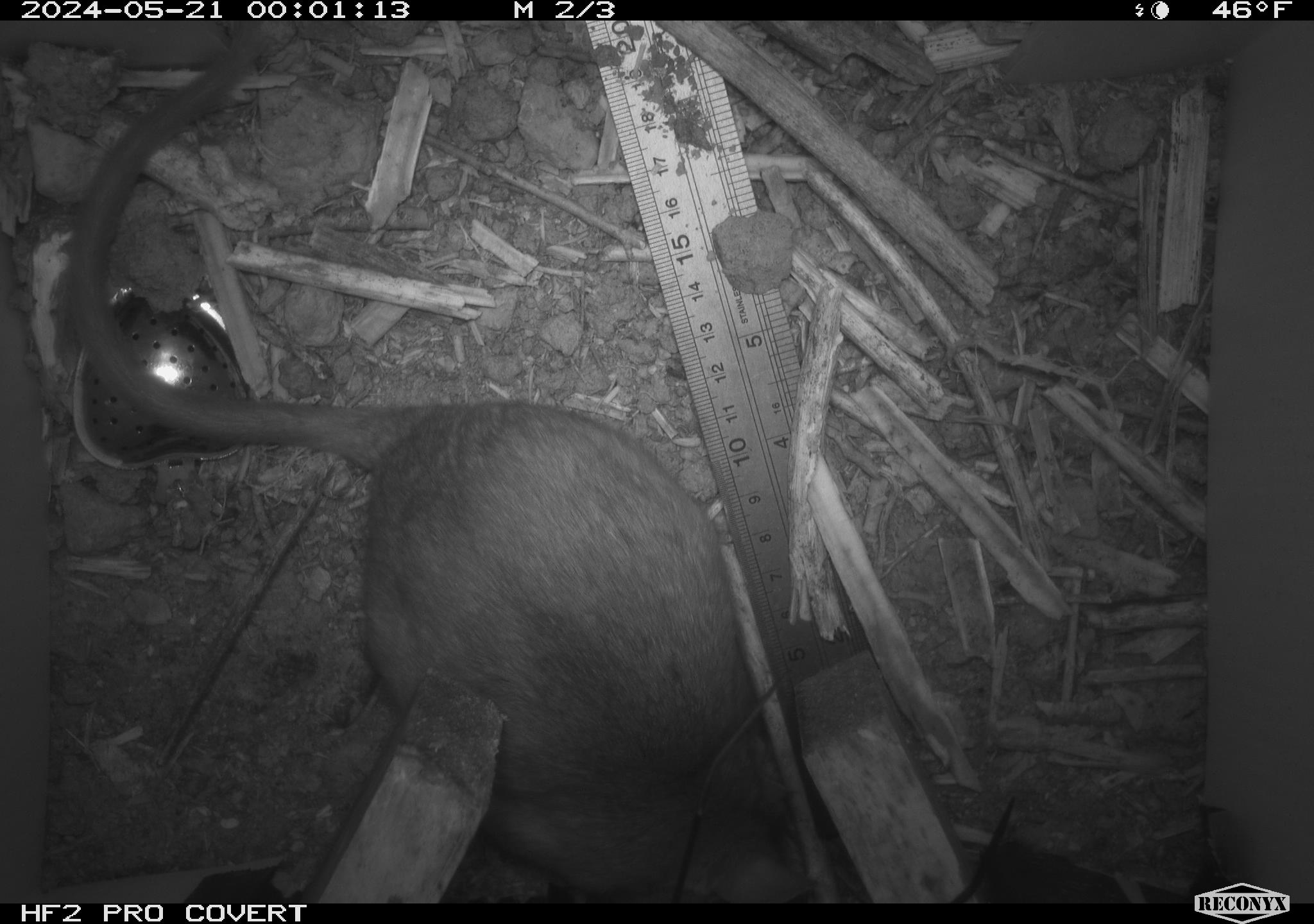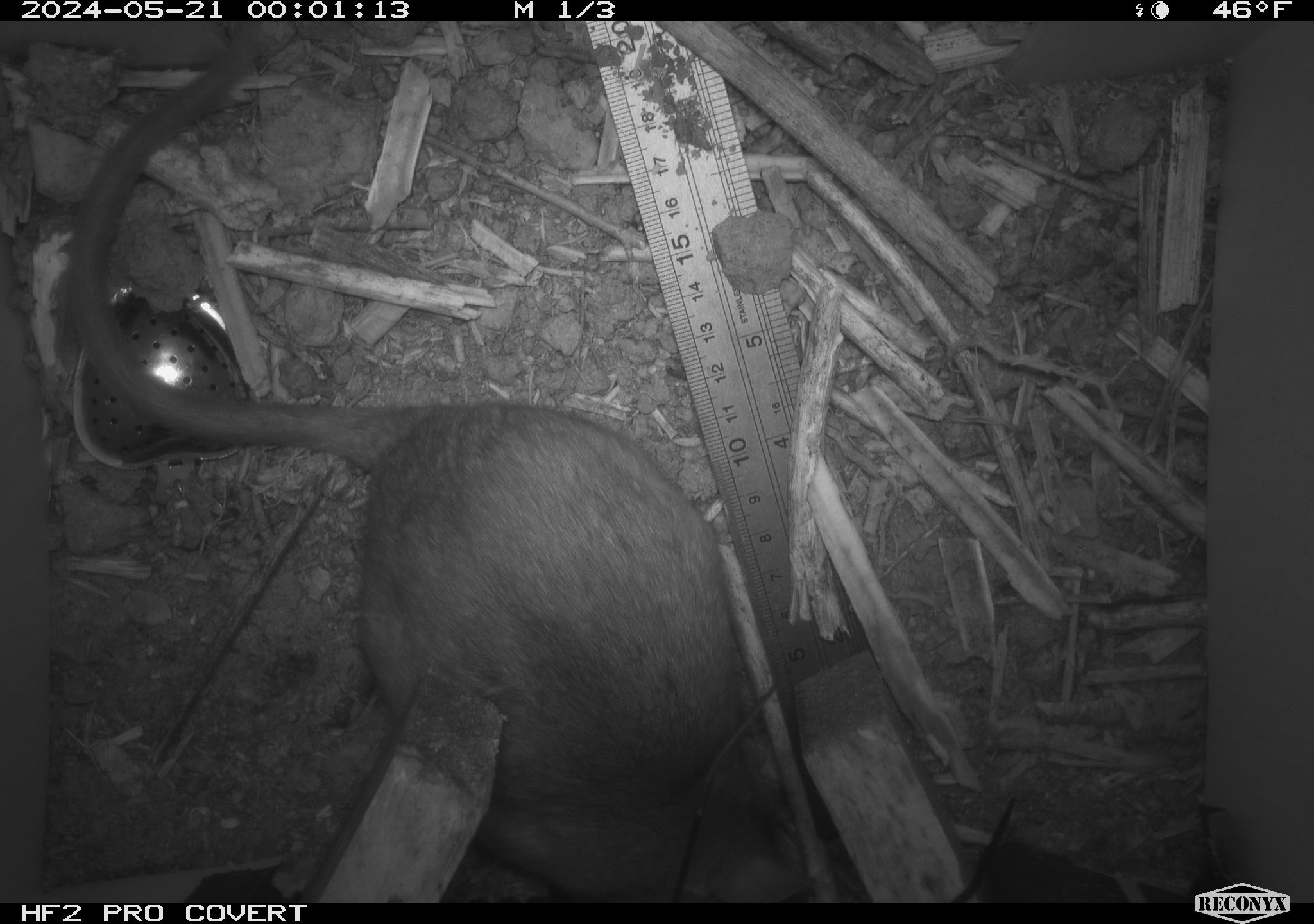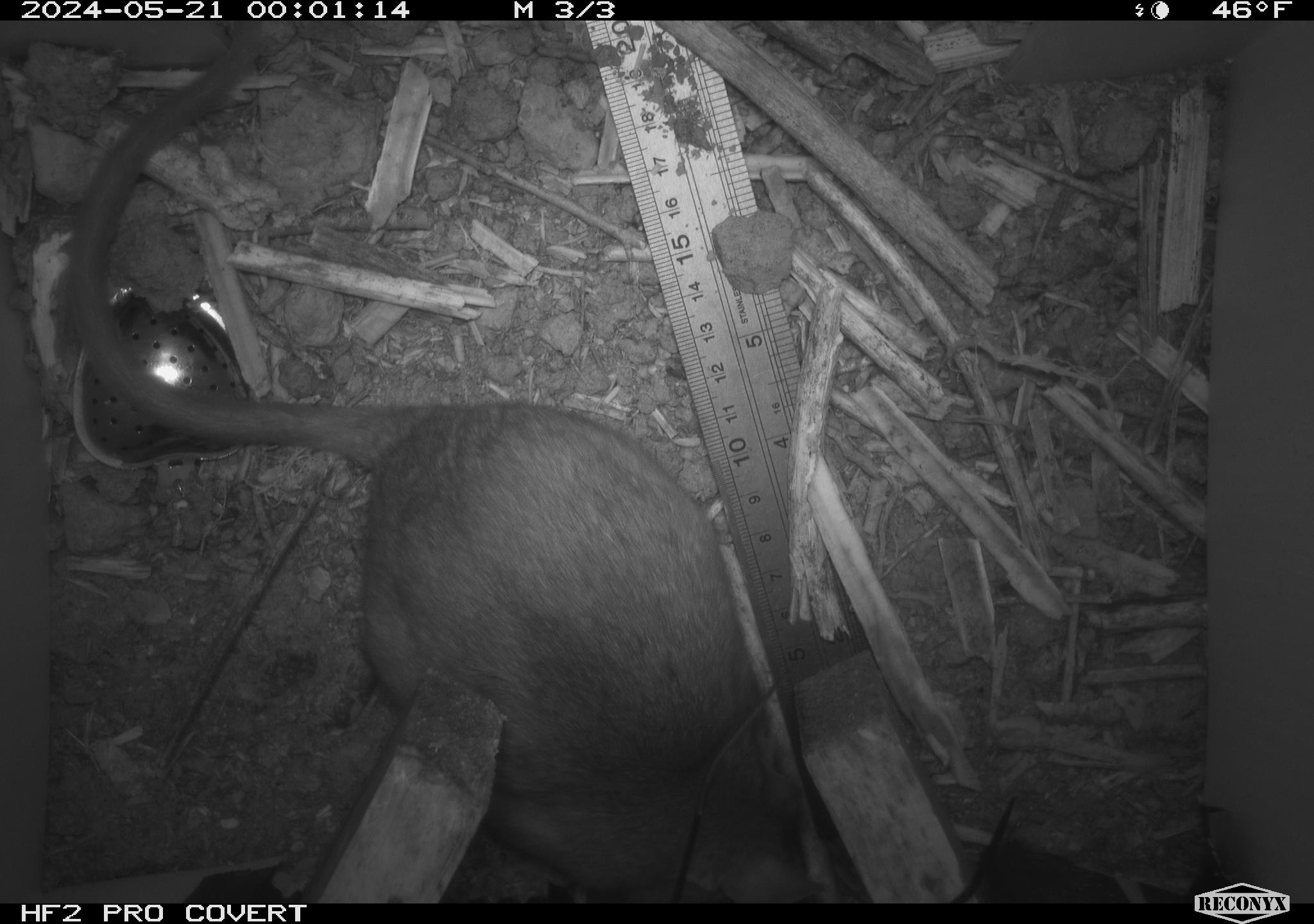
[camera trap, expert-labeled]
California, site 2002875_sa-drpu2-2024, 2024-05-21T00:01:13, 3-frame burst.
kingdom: Animalia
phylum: Chordata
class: Mammalia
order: Rodentia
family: Cricetidae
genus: Neotoma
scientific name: Neotoma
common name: pack rat or woodrat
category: neotoma species